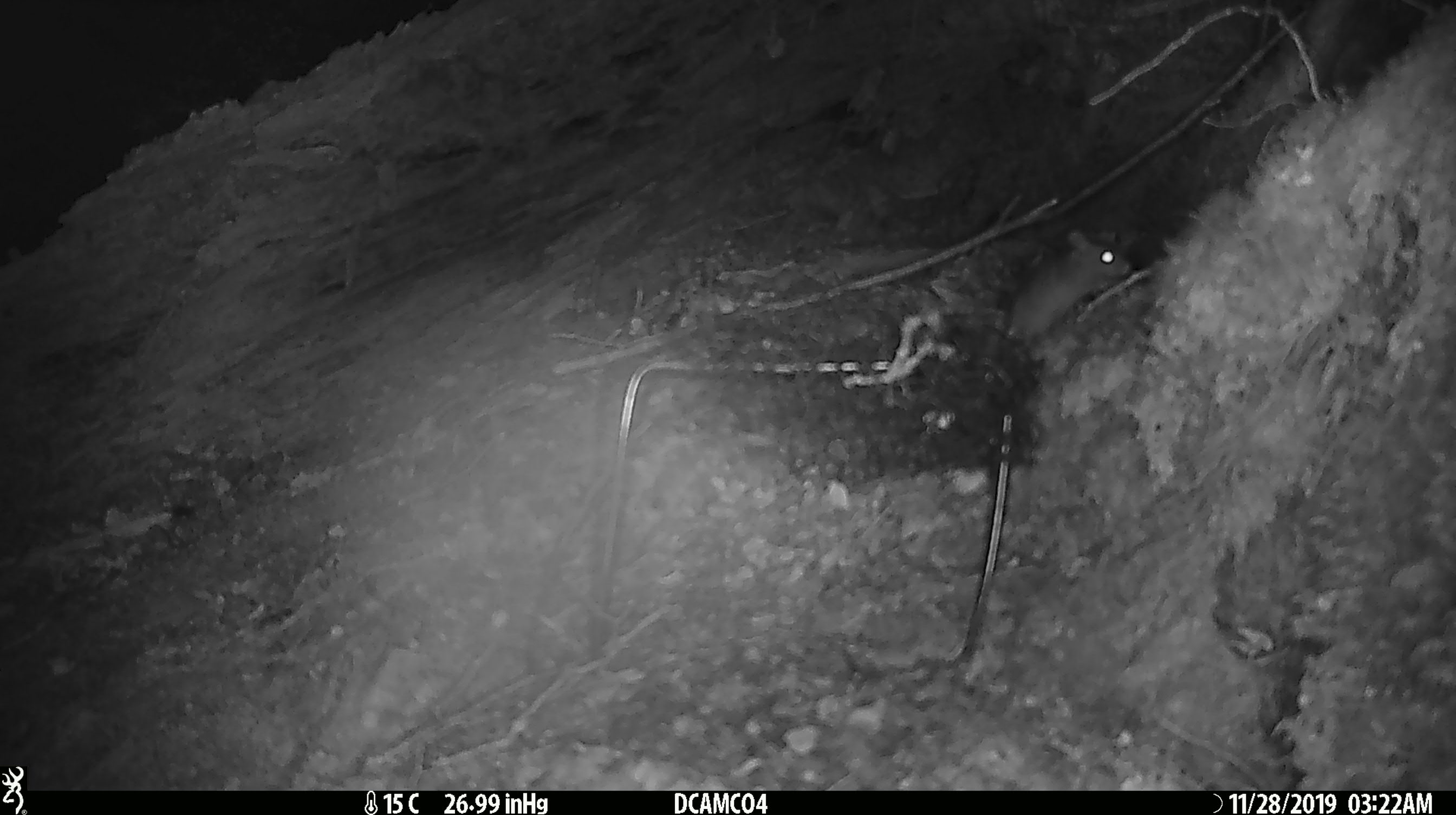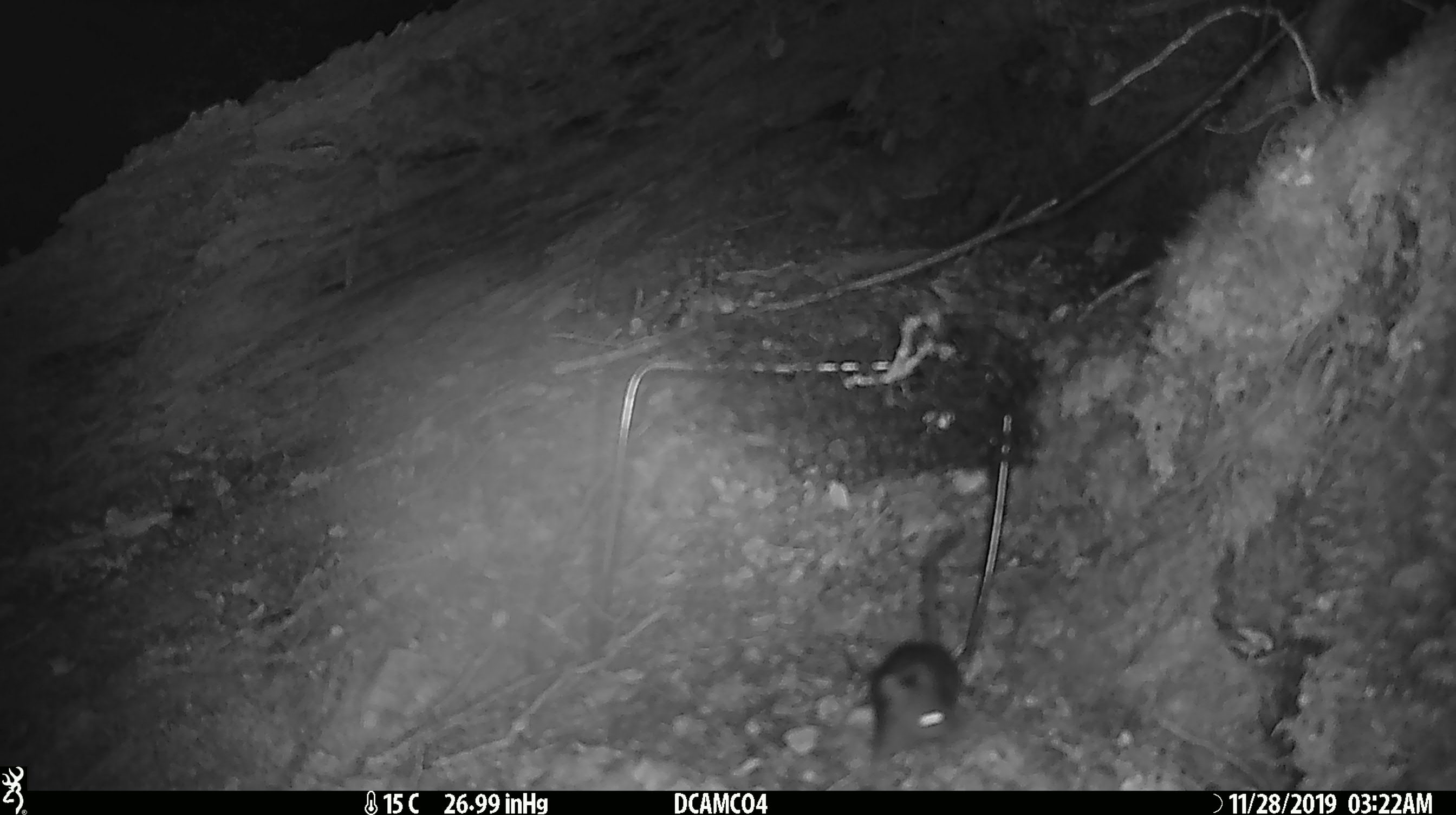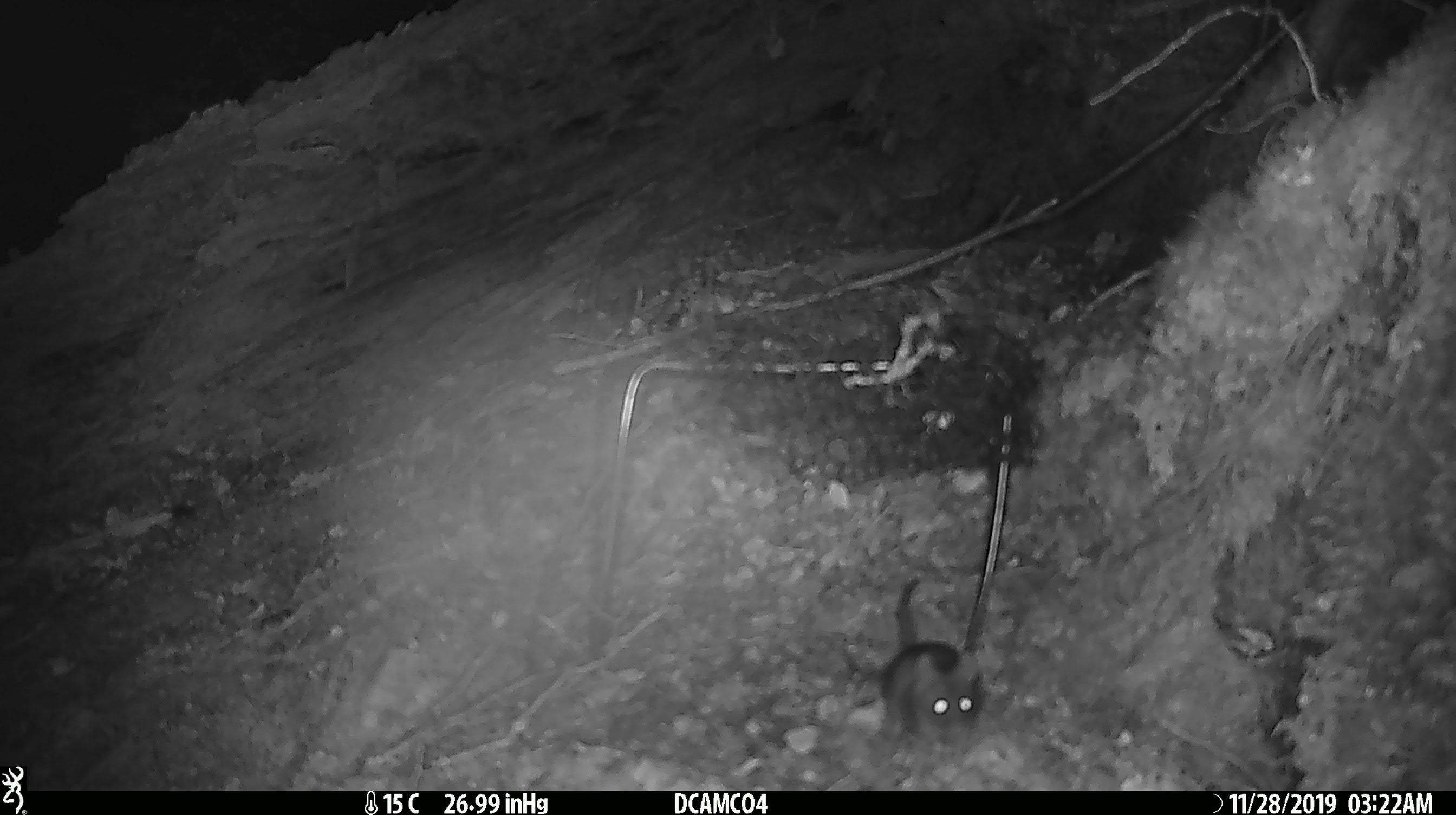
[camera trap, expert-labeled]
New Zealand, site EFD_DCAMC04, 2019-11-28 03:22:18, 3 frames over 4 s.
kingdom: Animalia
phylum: Chordata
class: Mammalia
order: Rodentia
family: Muridae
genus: Mus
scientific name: Mus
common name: mouse